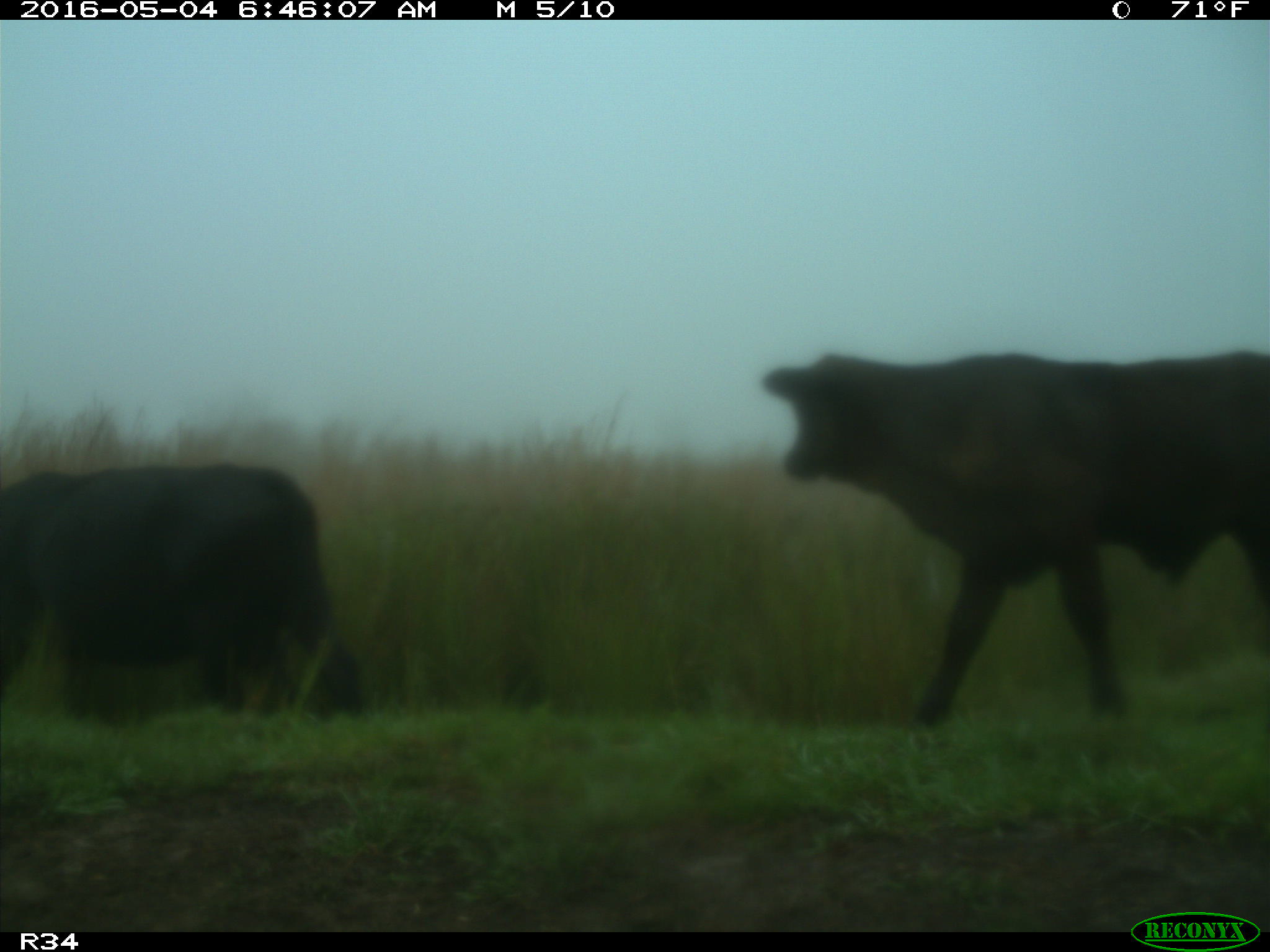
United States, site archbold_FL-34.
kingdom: Animalia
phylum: Chordata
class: Mammalia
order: Artiodactyla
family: Bovidae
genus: Bos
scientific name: Bos taurus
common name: domestic cow